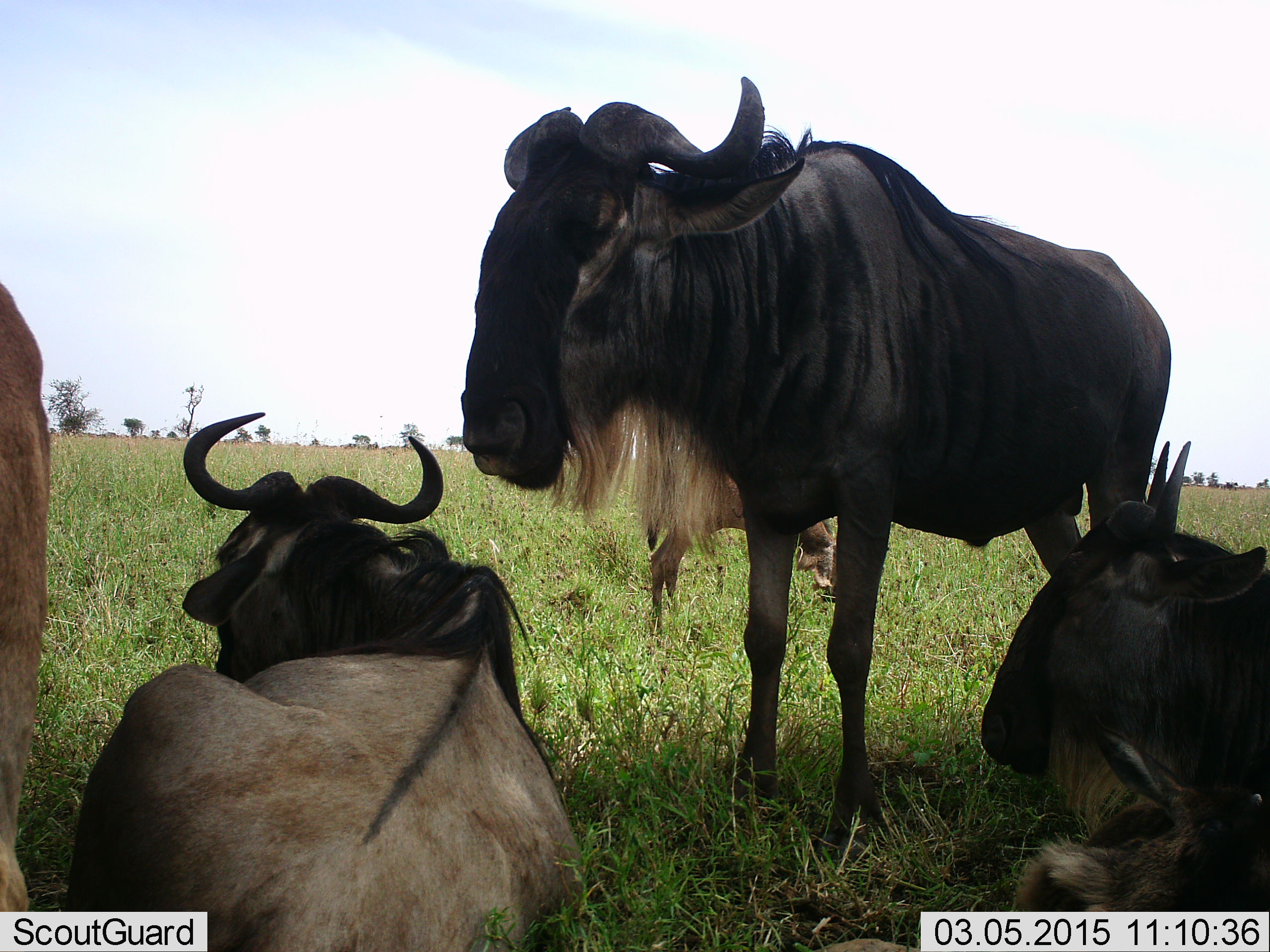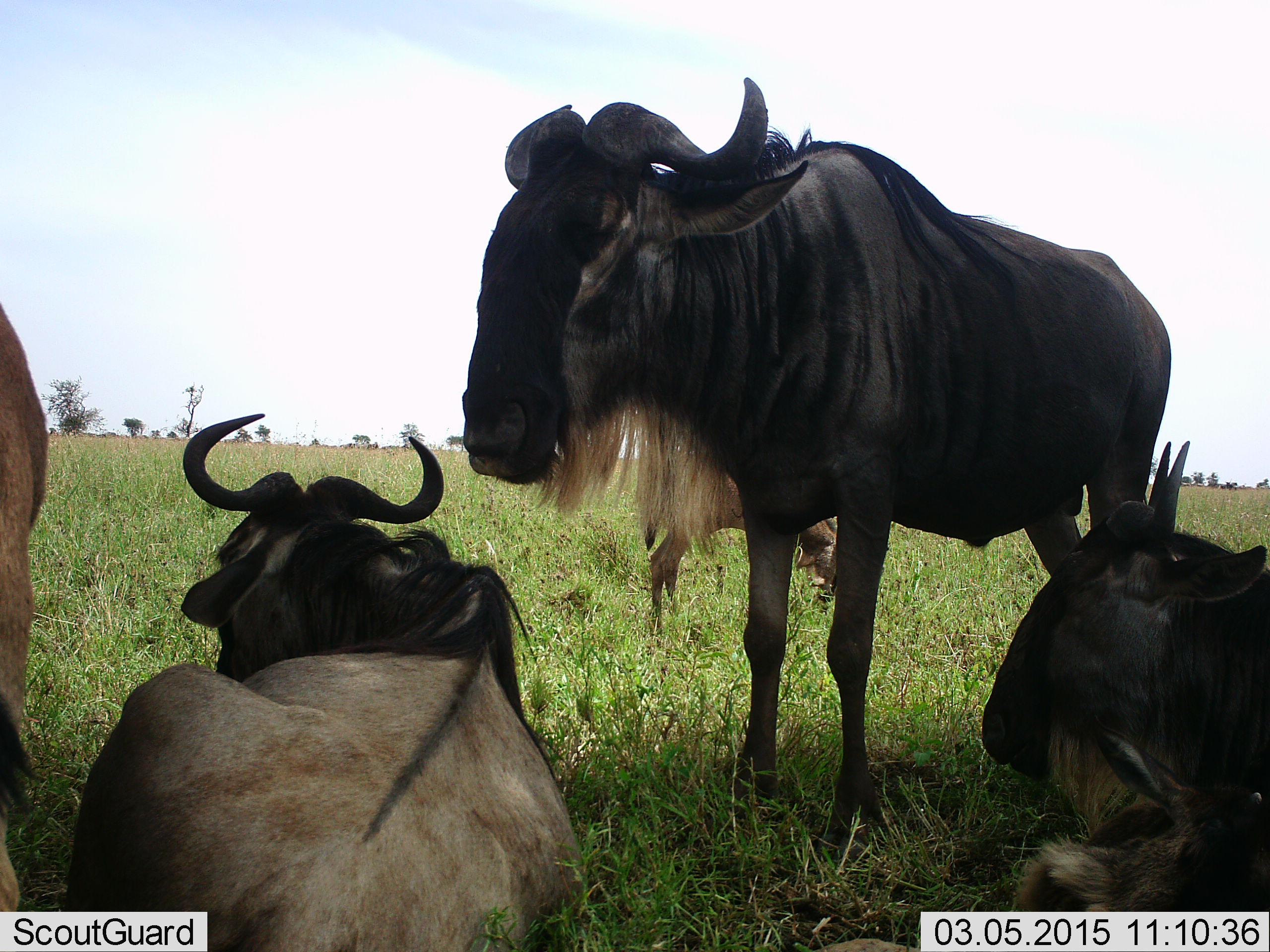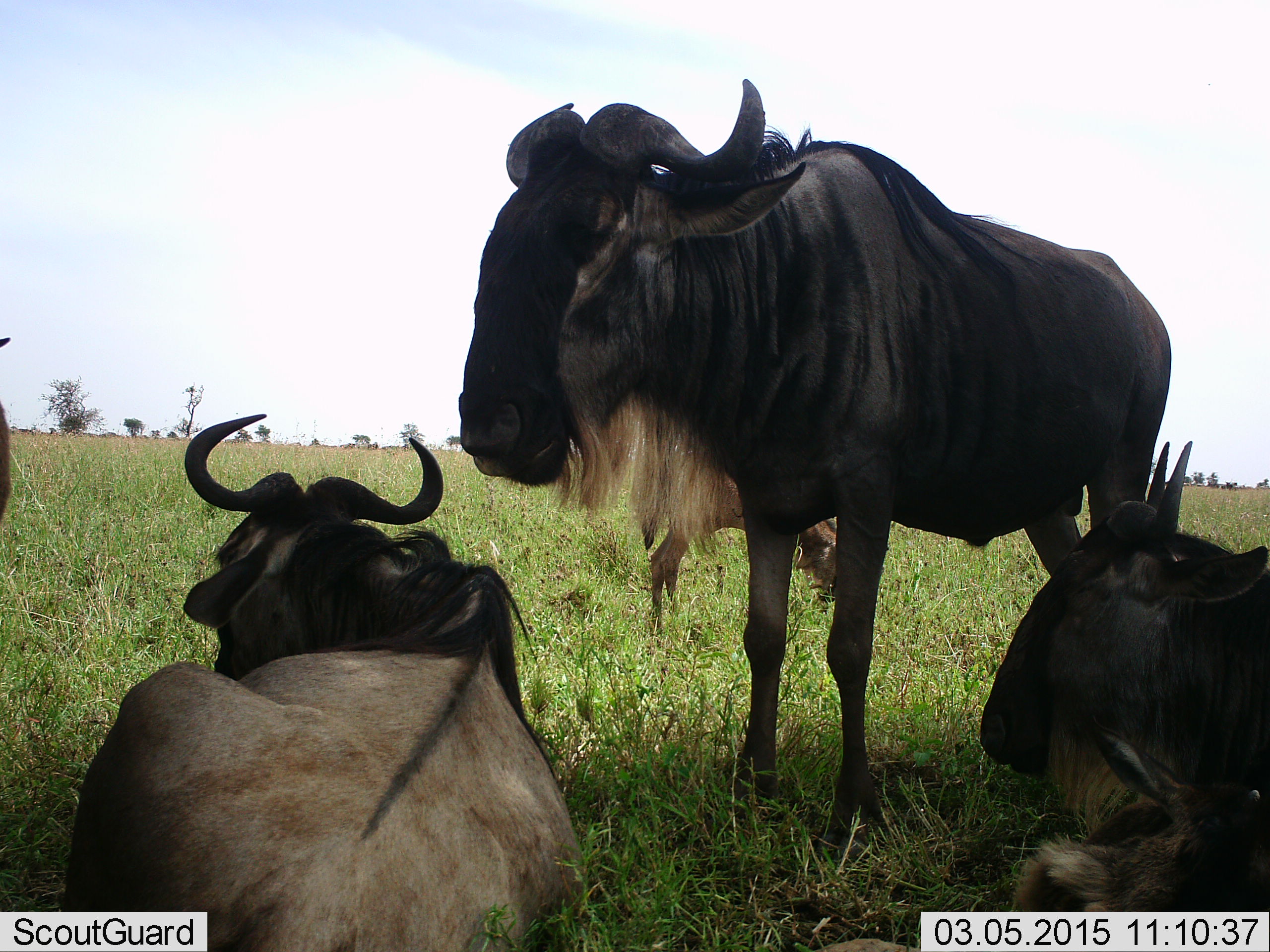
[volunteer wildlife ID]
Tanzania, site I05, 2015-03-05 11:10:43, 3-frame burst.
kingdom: Animalia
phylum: Chordata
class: Mammalia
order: Artiodactyla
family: Bovidae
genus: Connochaetes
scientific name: Connochaetes taurinus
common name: blue wildebeest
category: wildebeest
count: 5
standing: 100%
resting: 100%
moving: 0%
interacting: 10%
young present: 20%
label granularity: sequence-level